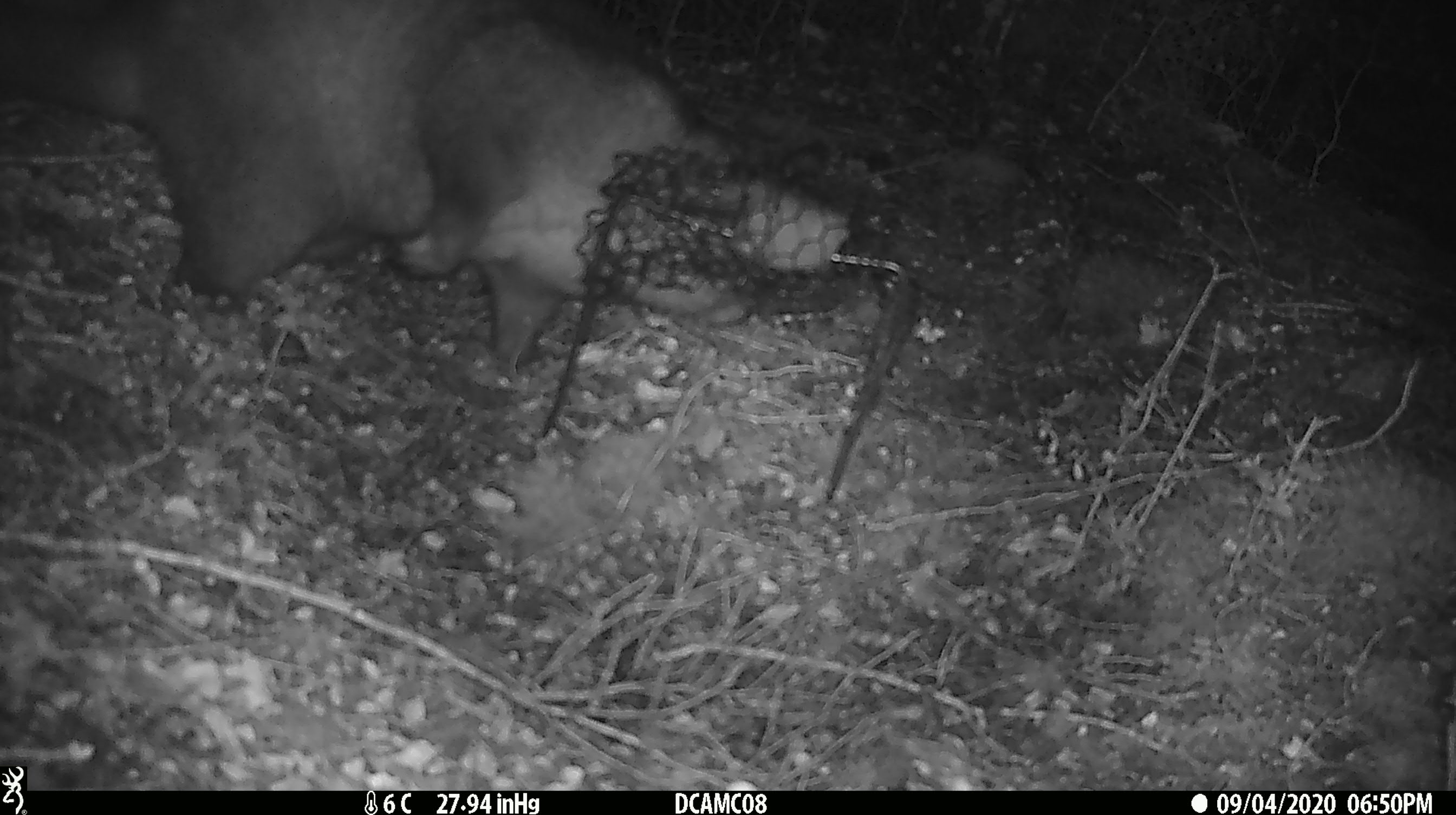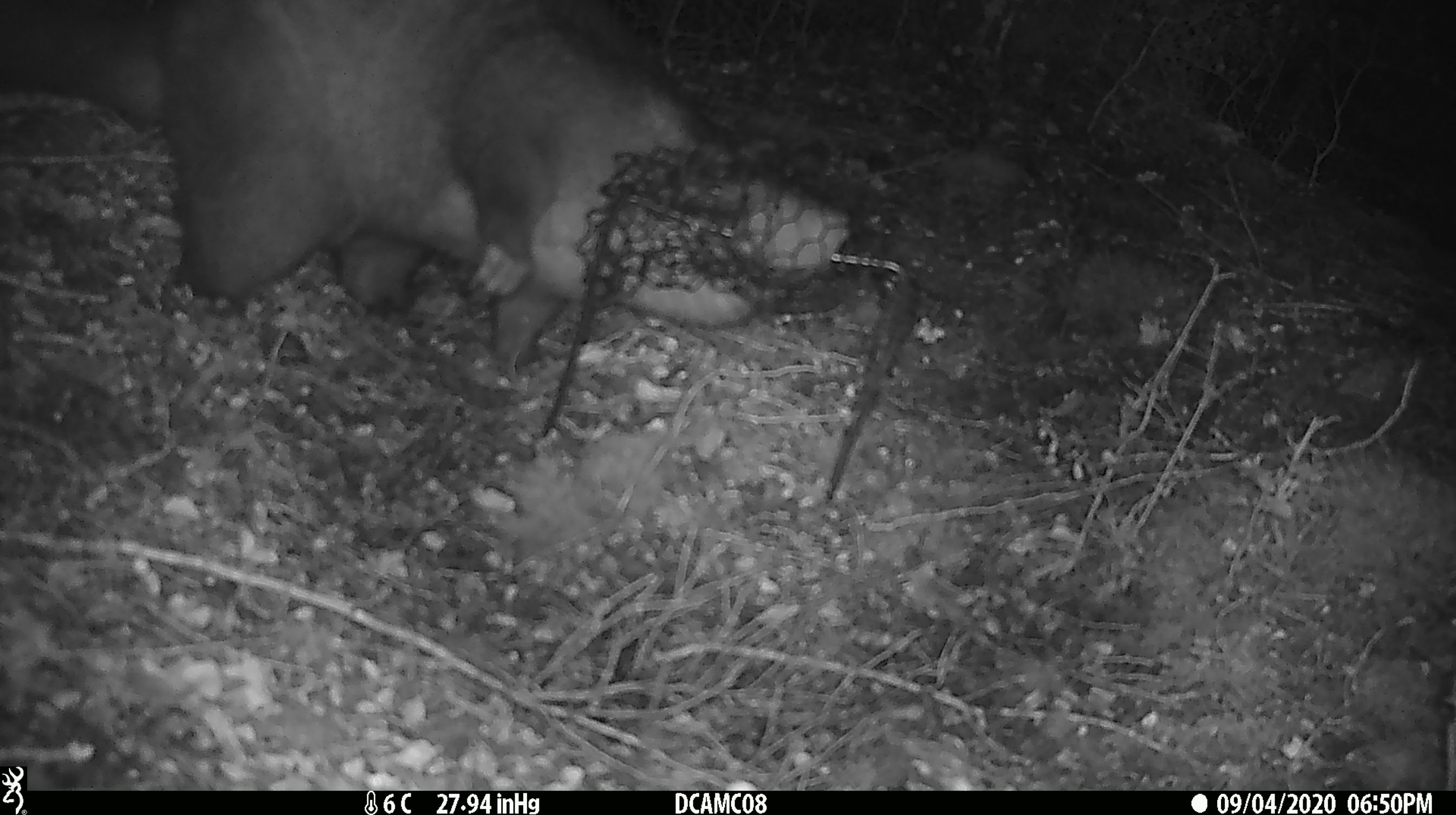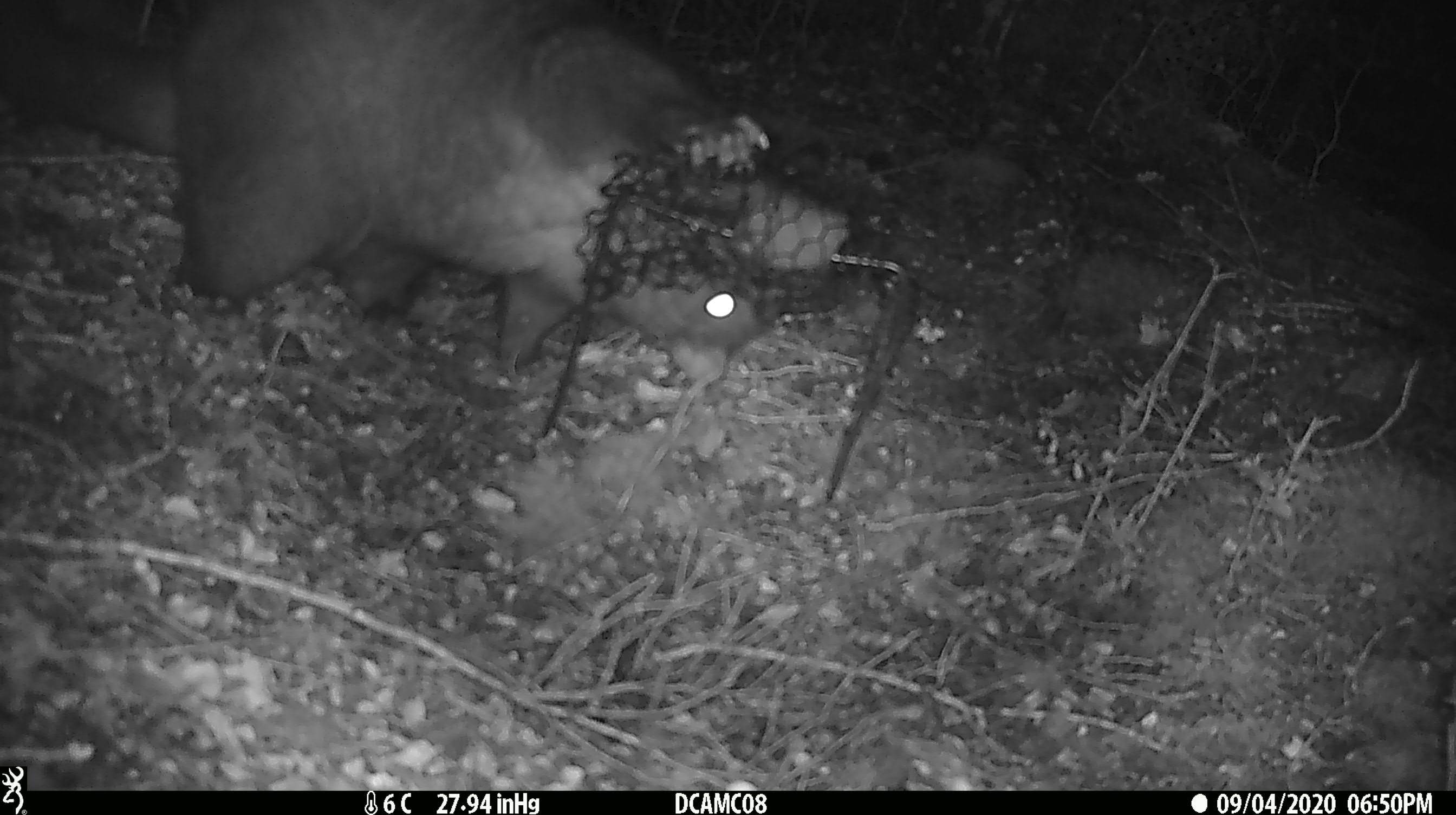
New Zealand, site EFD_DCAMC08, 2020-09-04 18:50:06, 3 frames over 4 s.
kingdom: Animalia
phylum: Chordata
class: Mammalia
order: Diprotodontia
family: Phalangeridae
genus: Trichosurus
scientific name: Trichosurus vulpecula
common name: common brushtail possum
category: possum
Possum (common brushtail possum) (Trichosurus vulpecula).